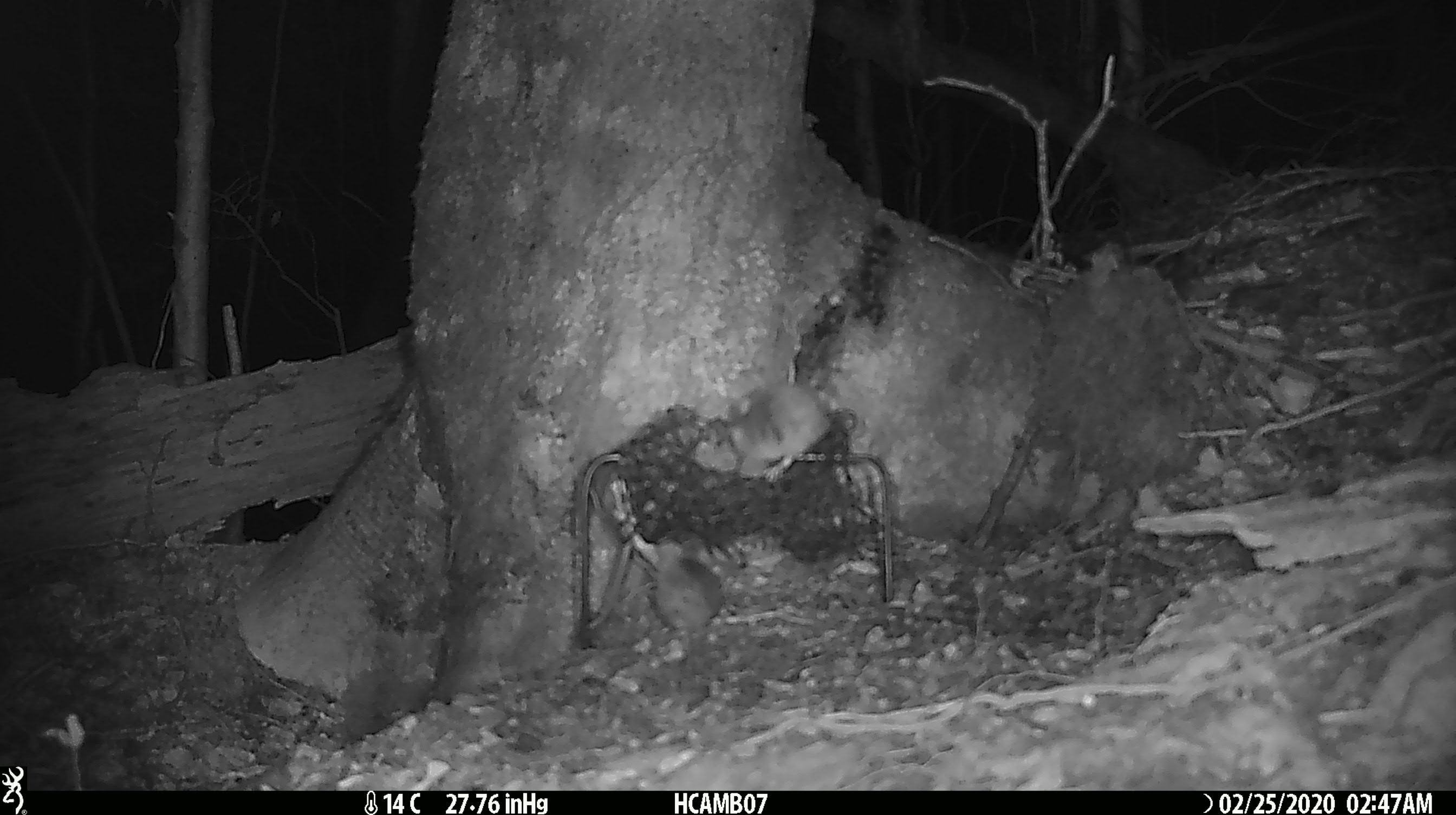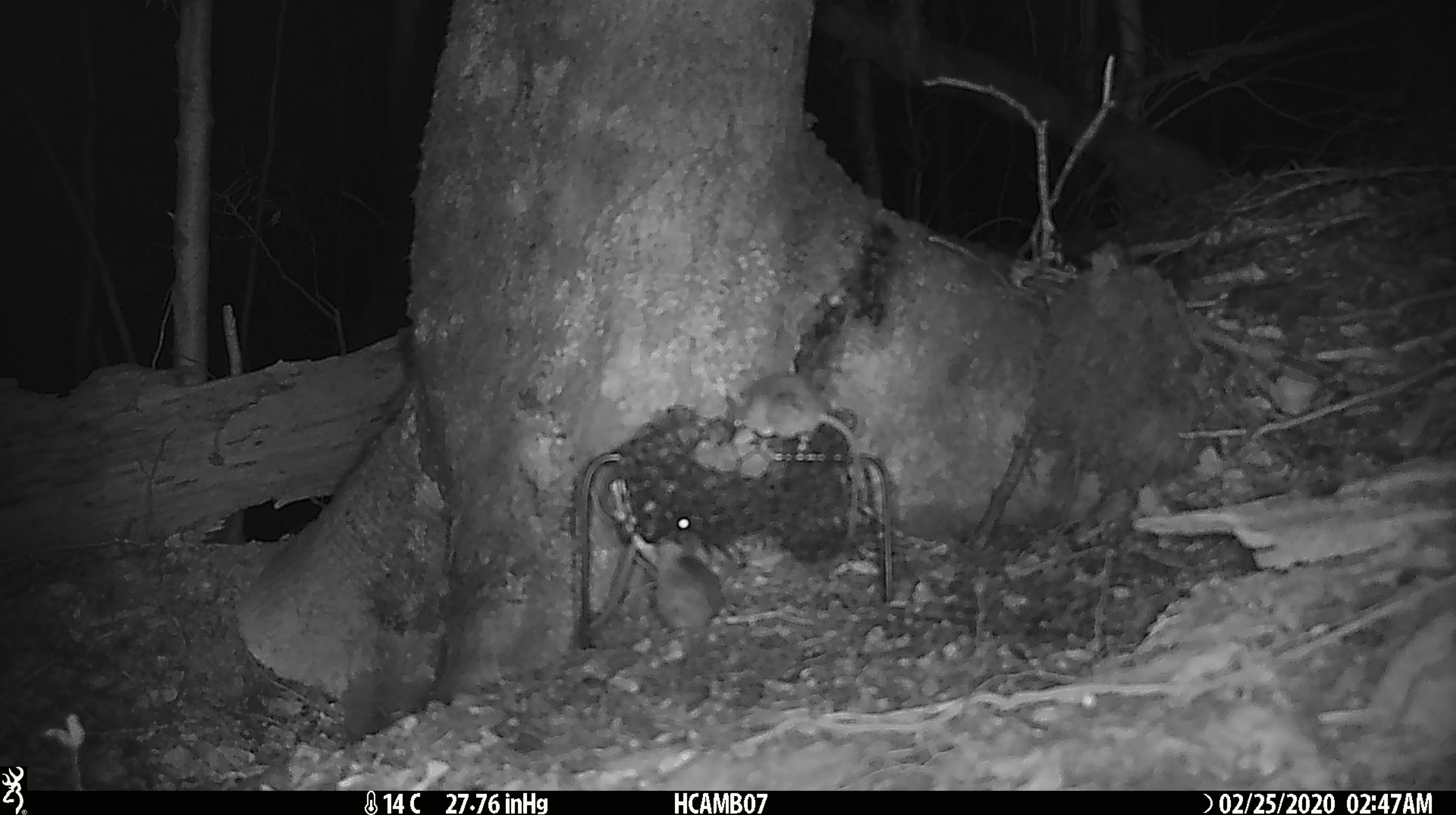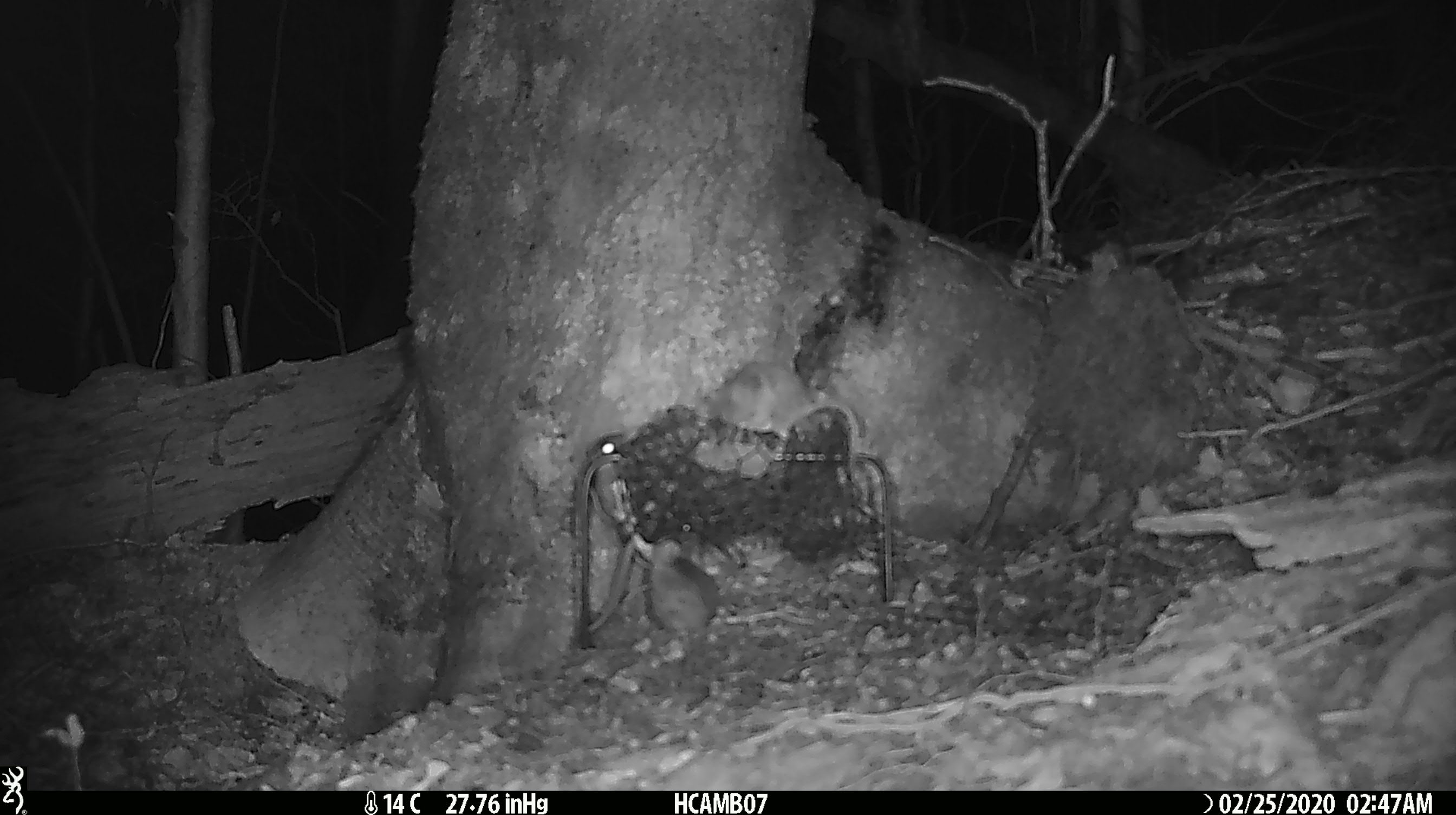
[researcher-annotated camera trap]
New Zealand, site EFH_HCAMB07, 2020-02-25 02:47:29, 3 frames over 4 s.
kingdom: Animalia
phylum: Chordata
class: Mammalia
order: Rodentia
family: Muridae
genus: Mus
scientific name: Mus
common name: mouse